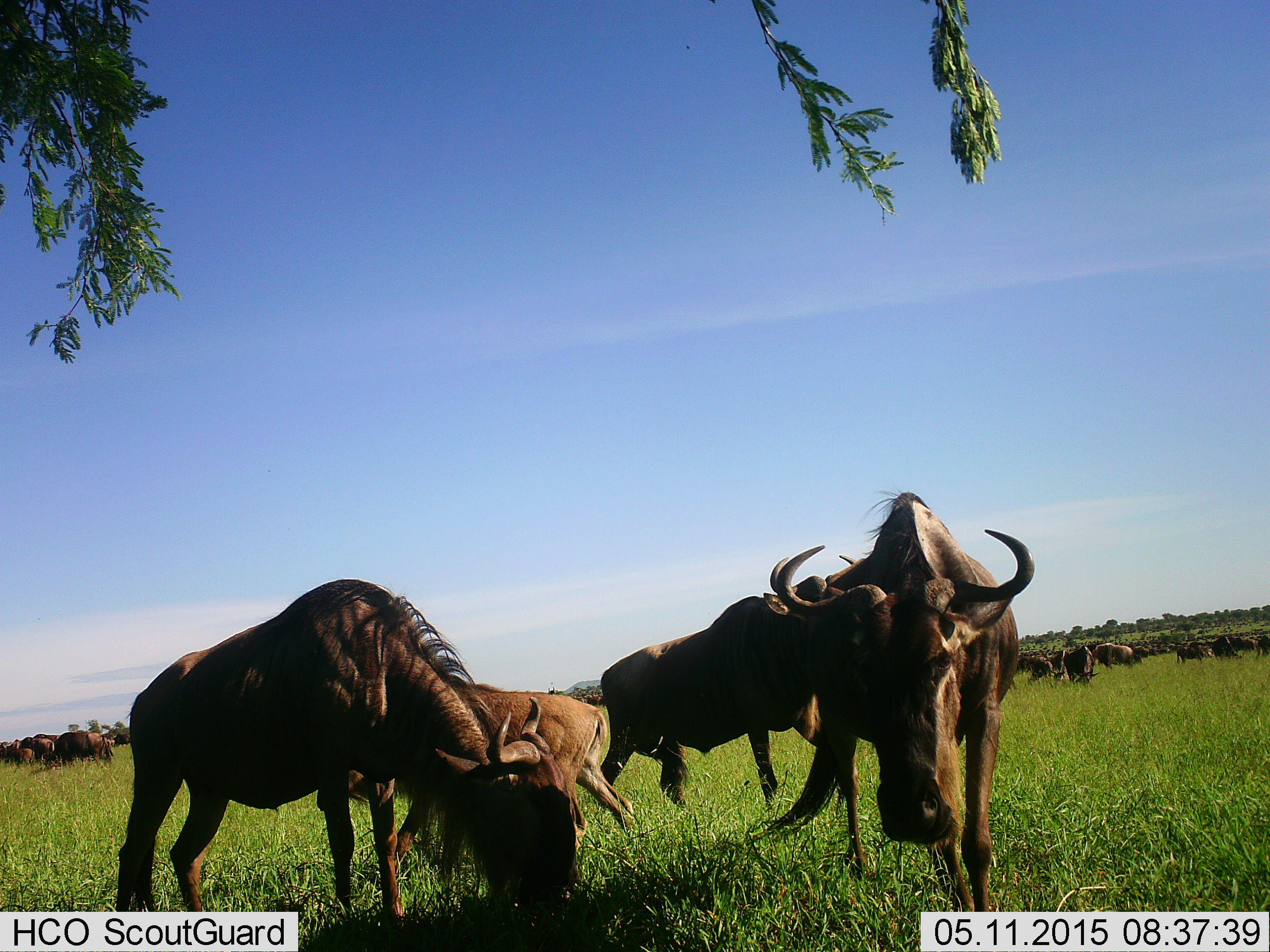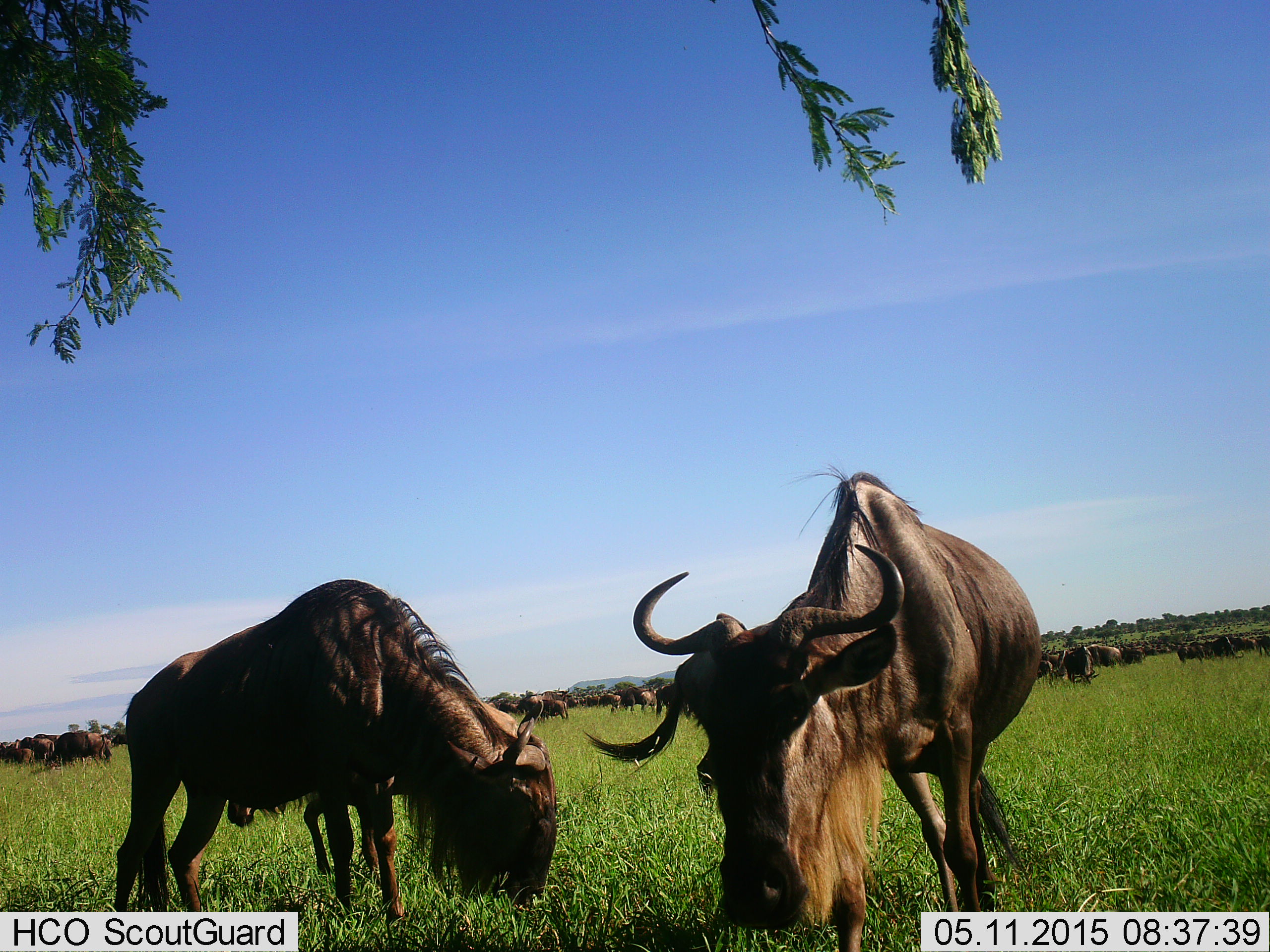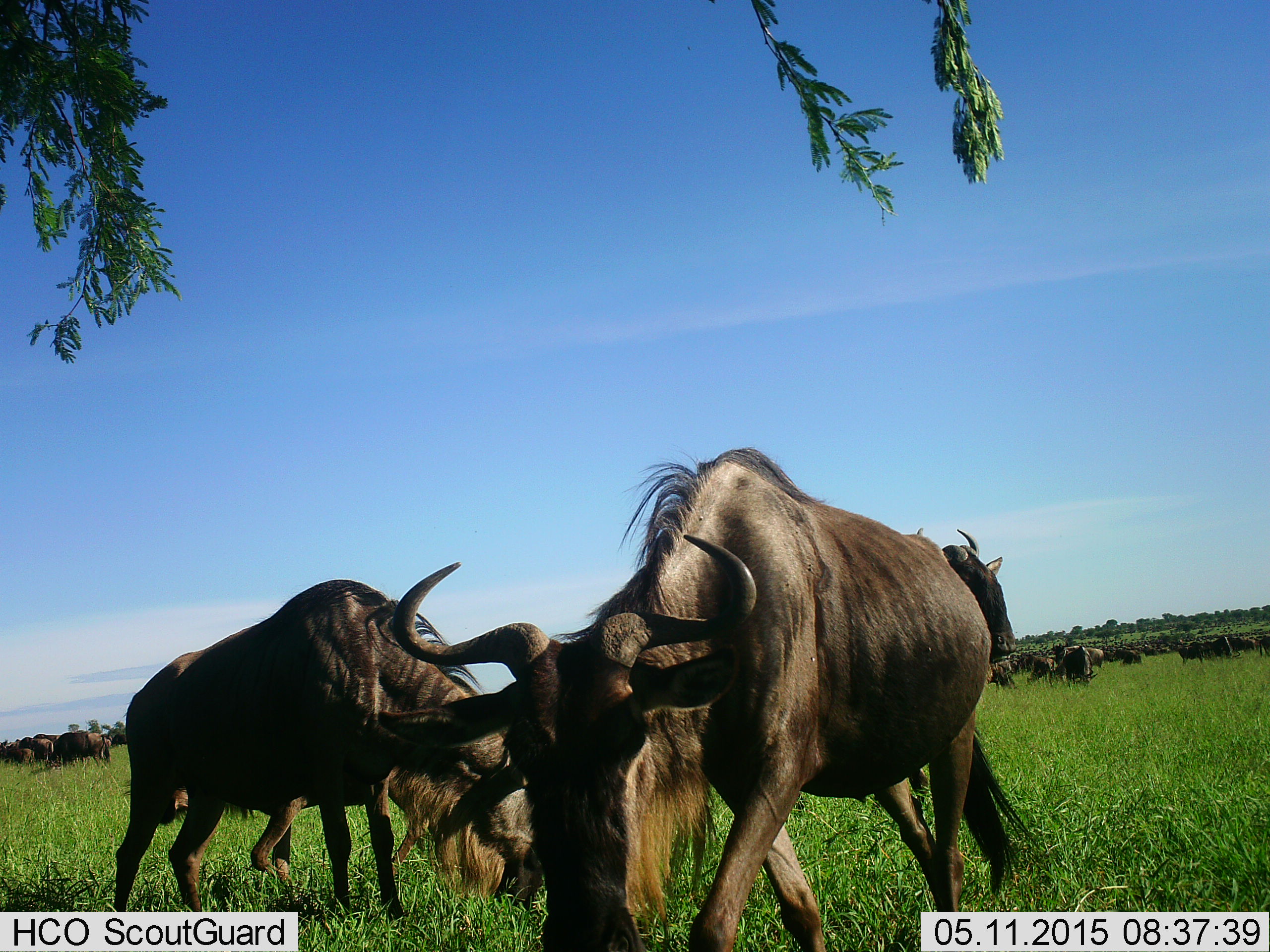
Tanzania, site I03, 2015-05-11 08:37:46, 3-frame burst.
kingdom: Animalia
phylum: Chordata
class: Mammalia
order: Artiodactyla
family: Bovidae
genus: Connochaetes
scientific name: Connochaetes taurinus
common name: blue wildebeest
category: wildebeest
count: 11-50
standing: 40%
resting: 10%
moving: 40%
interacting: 0%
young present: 10%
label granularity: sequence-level